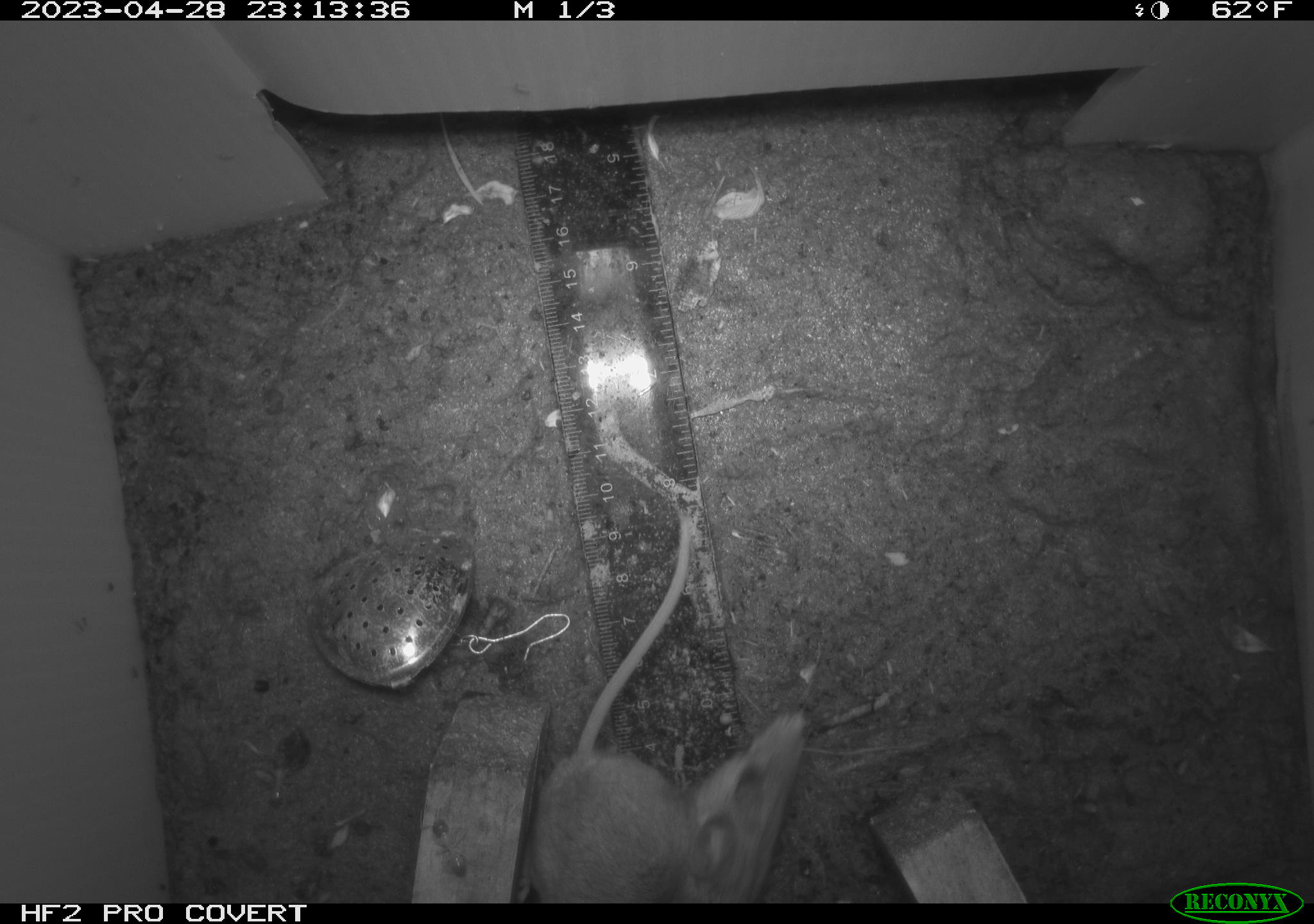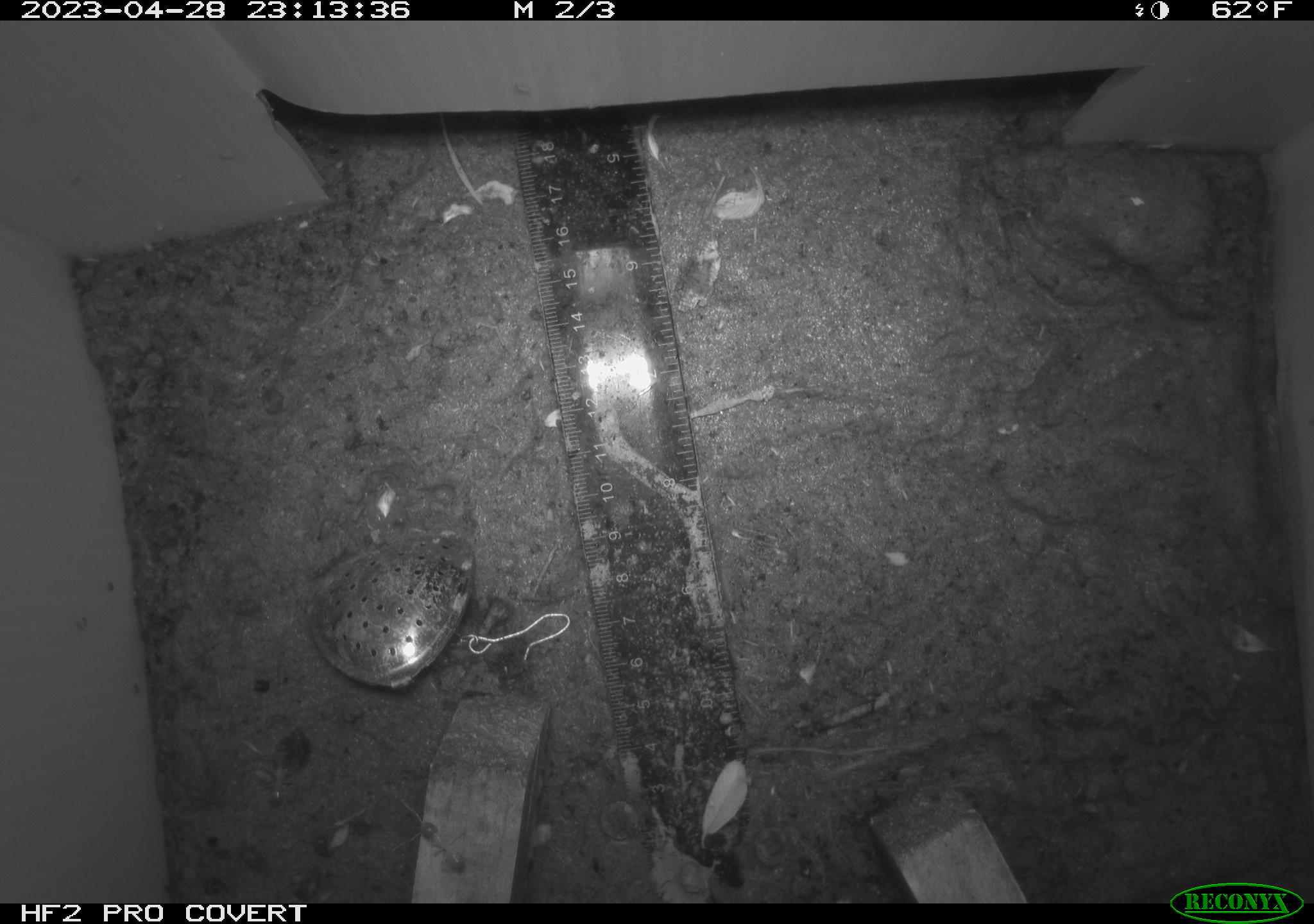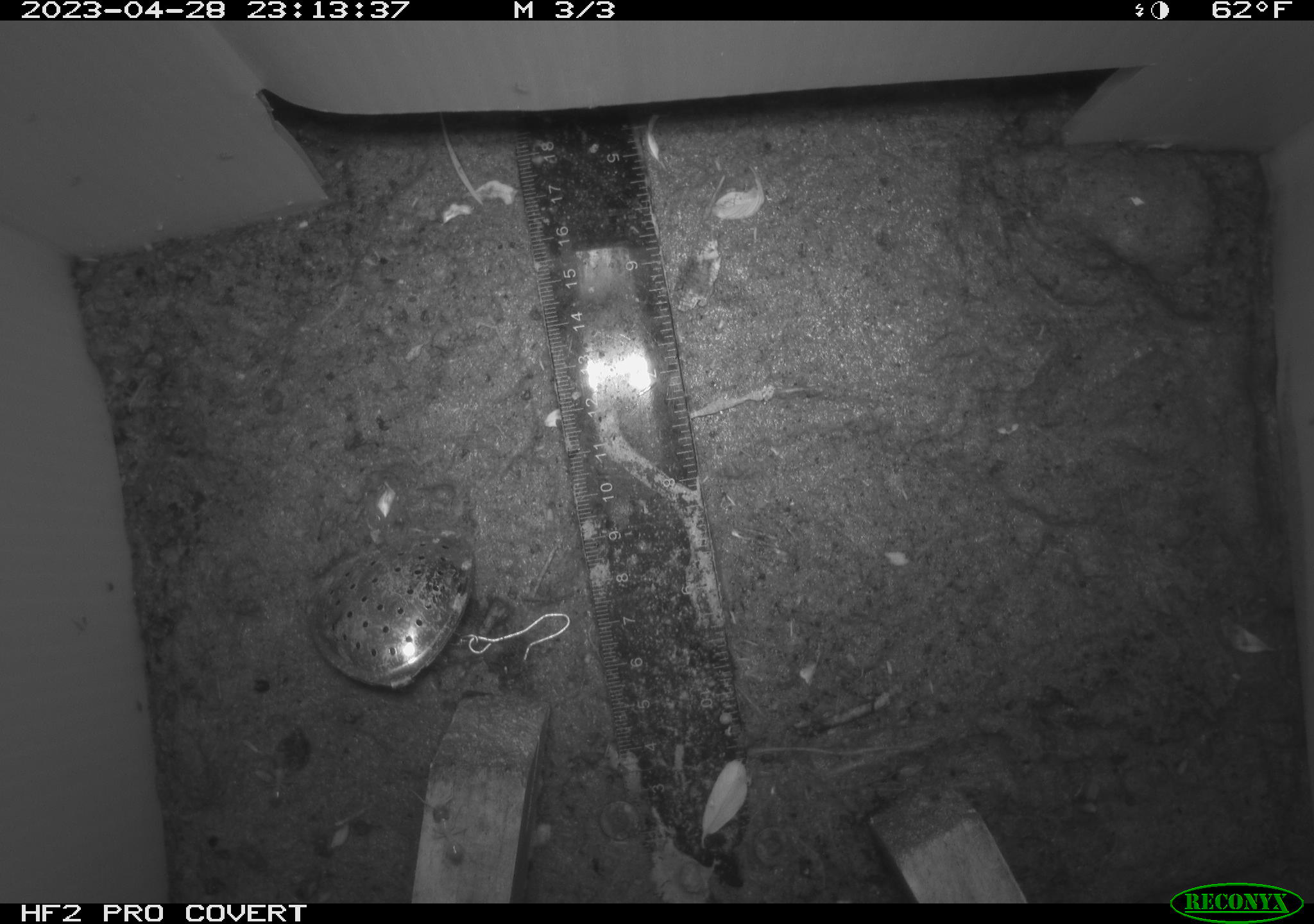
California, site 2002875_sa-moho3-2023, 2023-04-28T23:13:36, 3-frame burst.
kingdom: Animalia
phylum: Chordata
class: Mammalia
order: Rodentia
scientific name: Rodentia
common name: mouse species